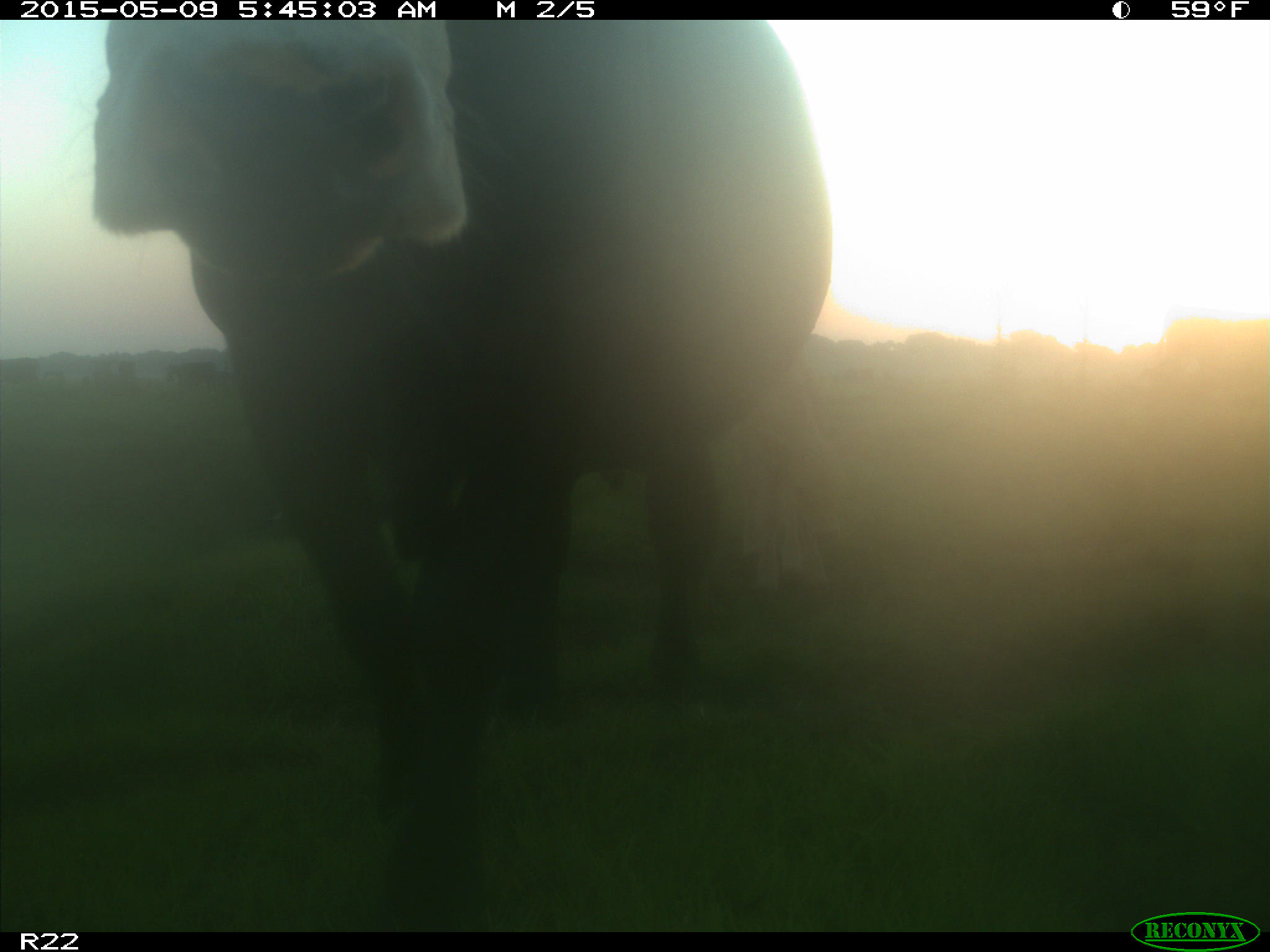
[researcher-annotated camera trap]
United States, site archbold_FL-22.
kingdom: Animalia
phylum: Chordata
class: Mammalia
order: Artiodactyla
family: Bovidae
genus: Bos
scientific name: Bos taurus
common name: domestic cow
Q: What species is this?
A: Bos taurus (domestic cow).